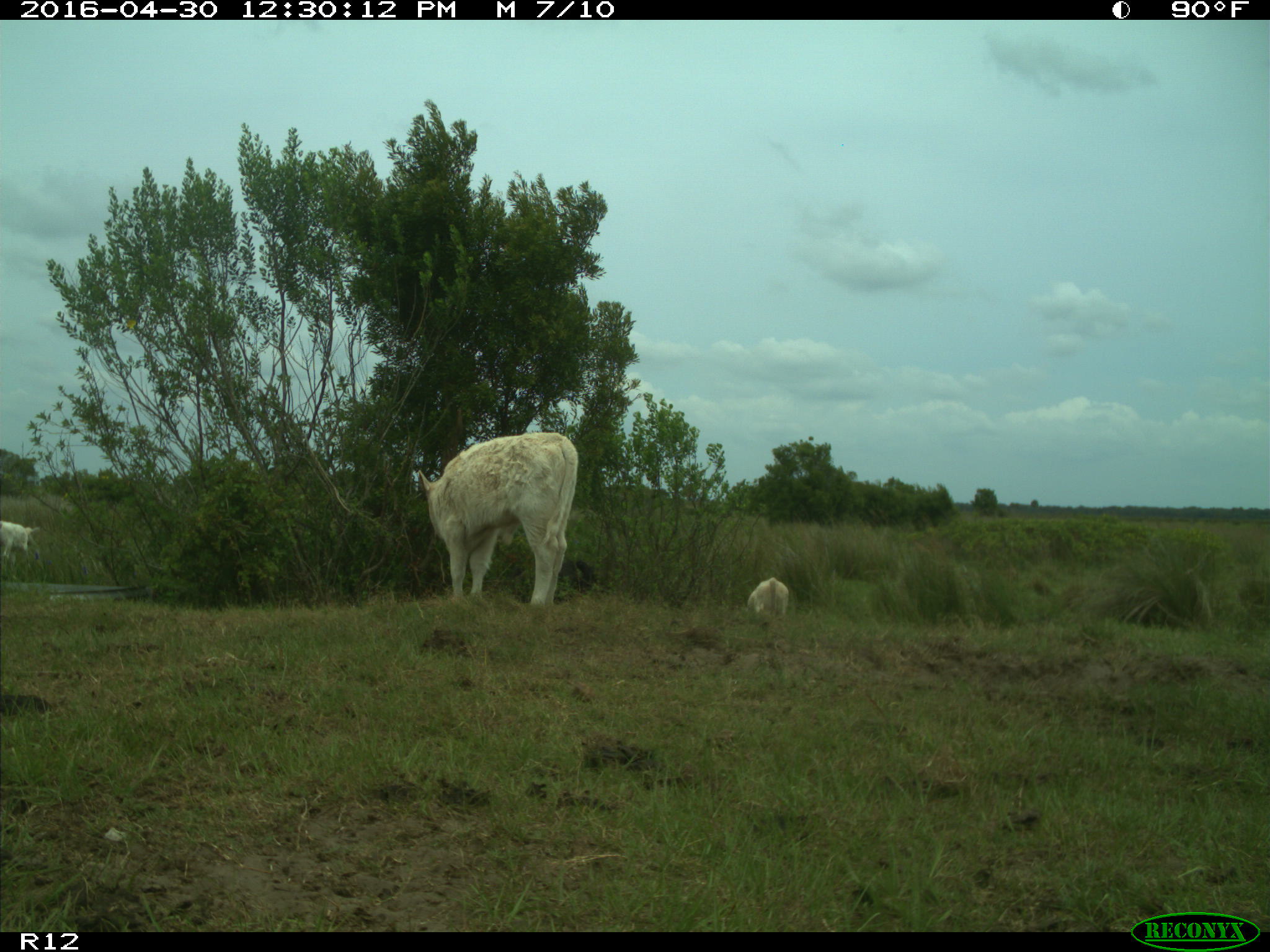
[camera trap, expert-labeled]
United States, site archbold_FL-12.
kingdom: Animalia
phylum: Chordata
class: Mammalia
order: Artiodactyla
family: Bovidae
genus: Bos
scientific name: Bos taurus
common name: domestic cow